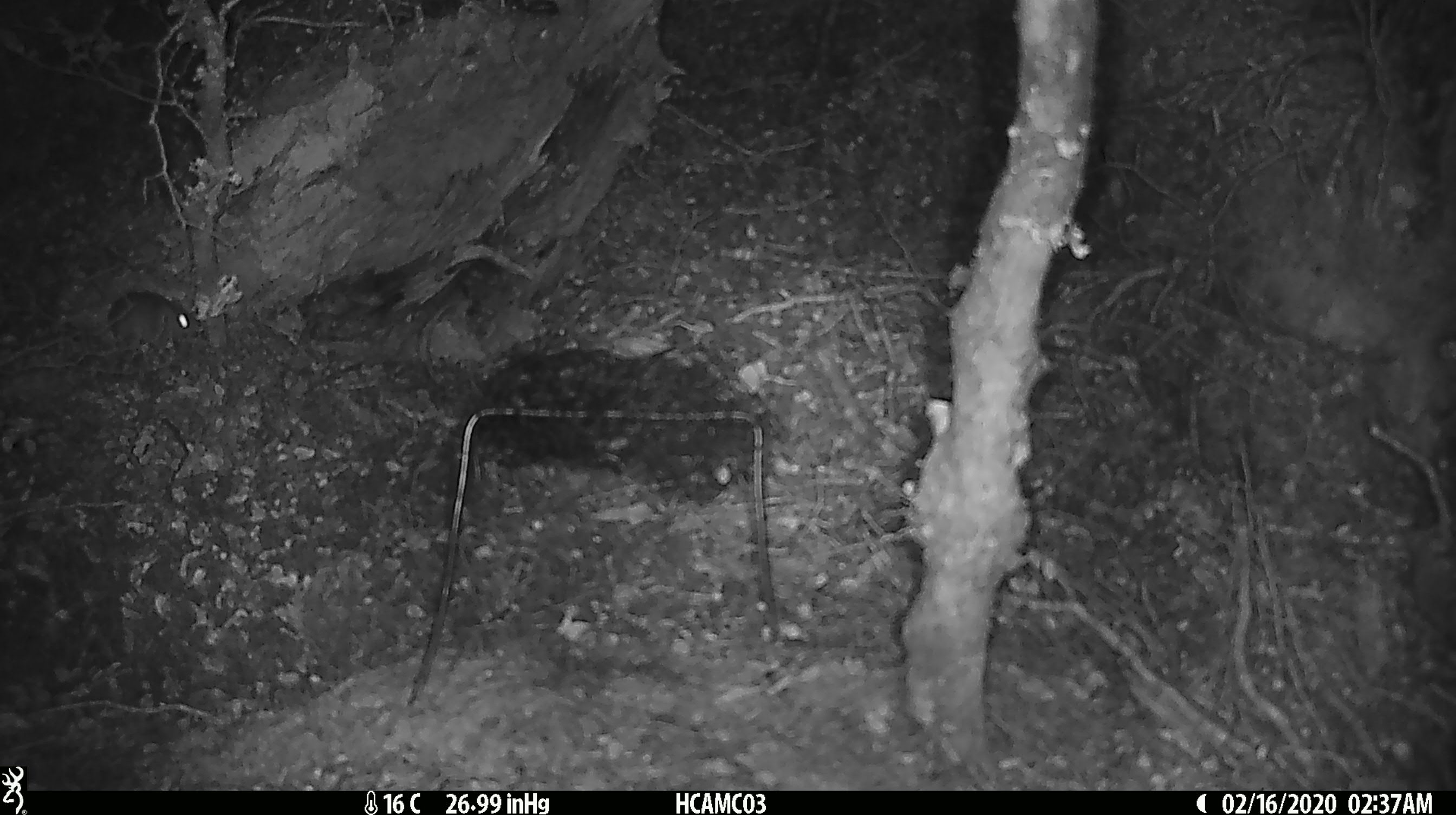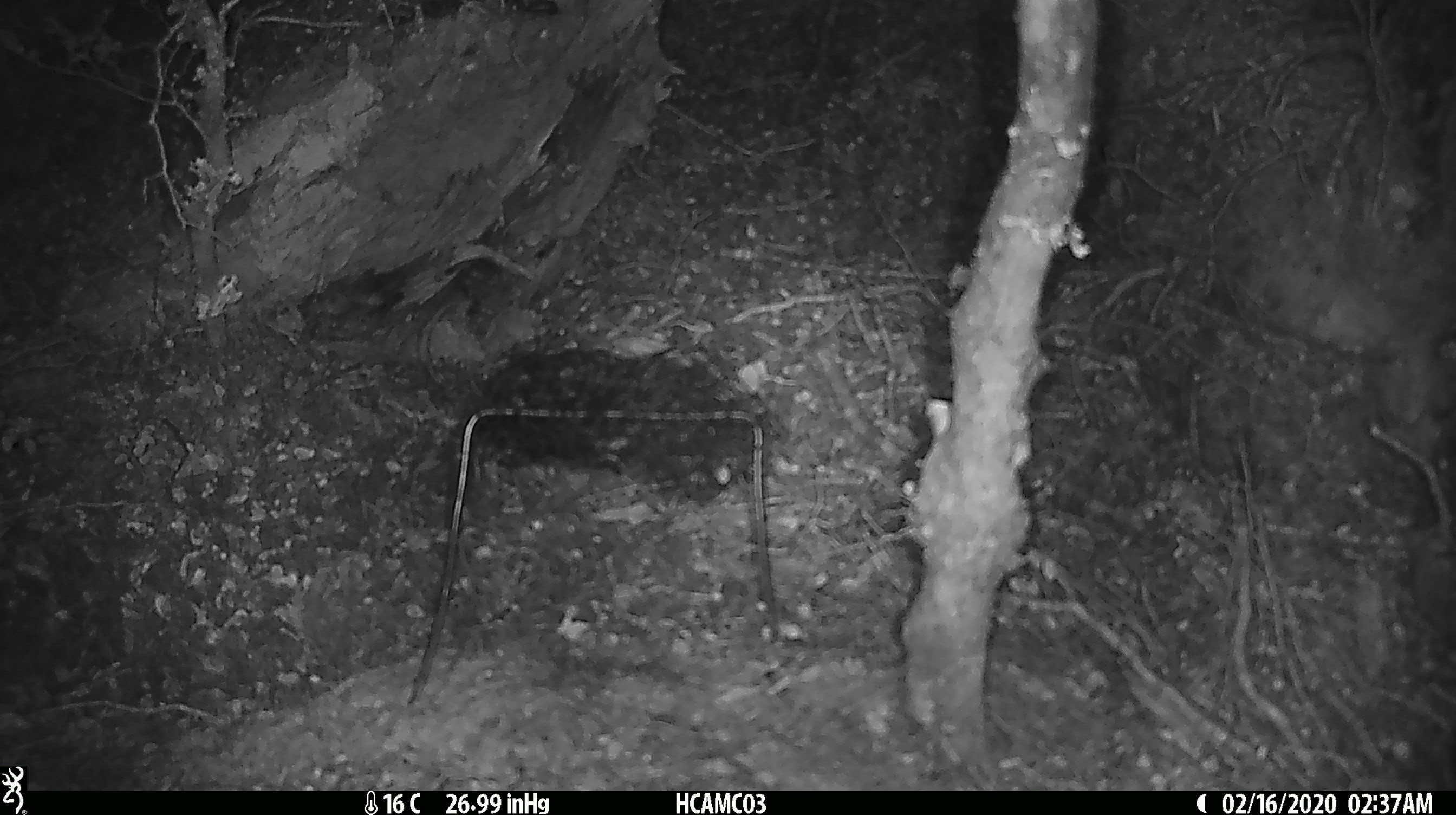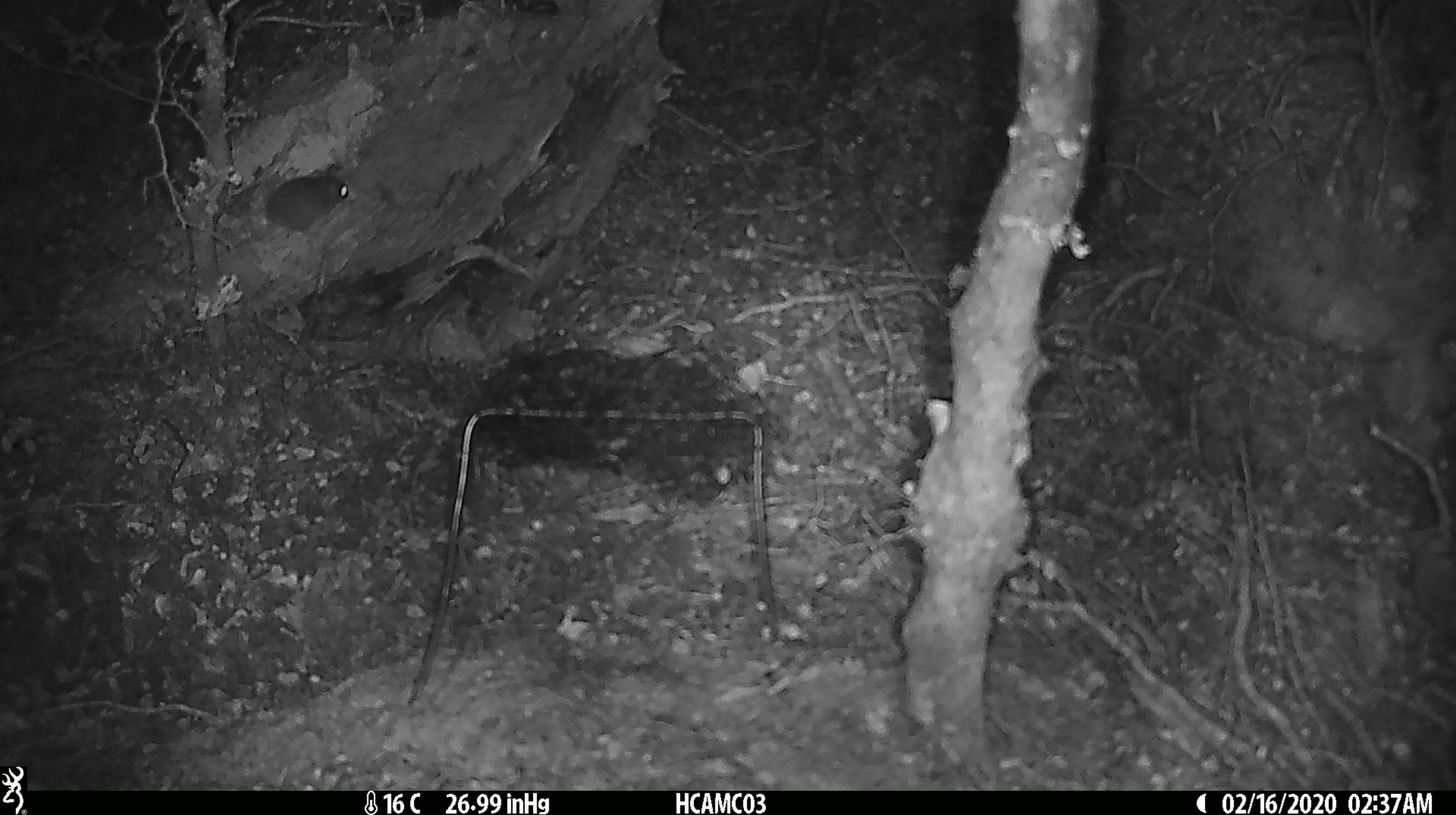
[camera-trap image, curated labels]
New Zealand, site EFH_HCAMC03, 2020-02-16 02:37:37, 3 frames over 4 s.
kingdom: Animalia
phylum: Chordata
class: Mammalia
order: Rodentia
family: Muridae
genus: Mus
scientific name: Mus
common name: mouse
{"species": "mouse (Mus)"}